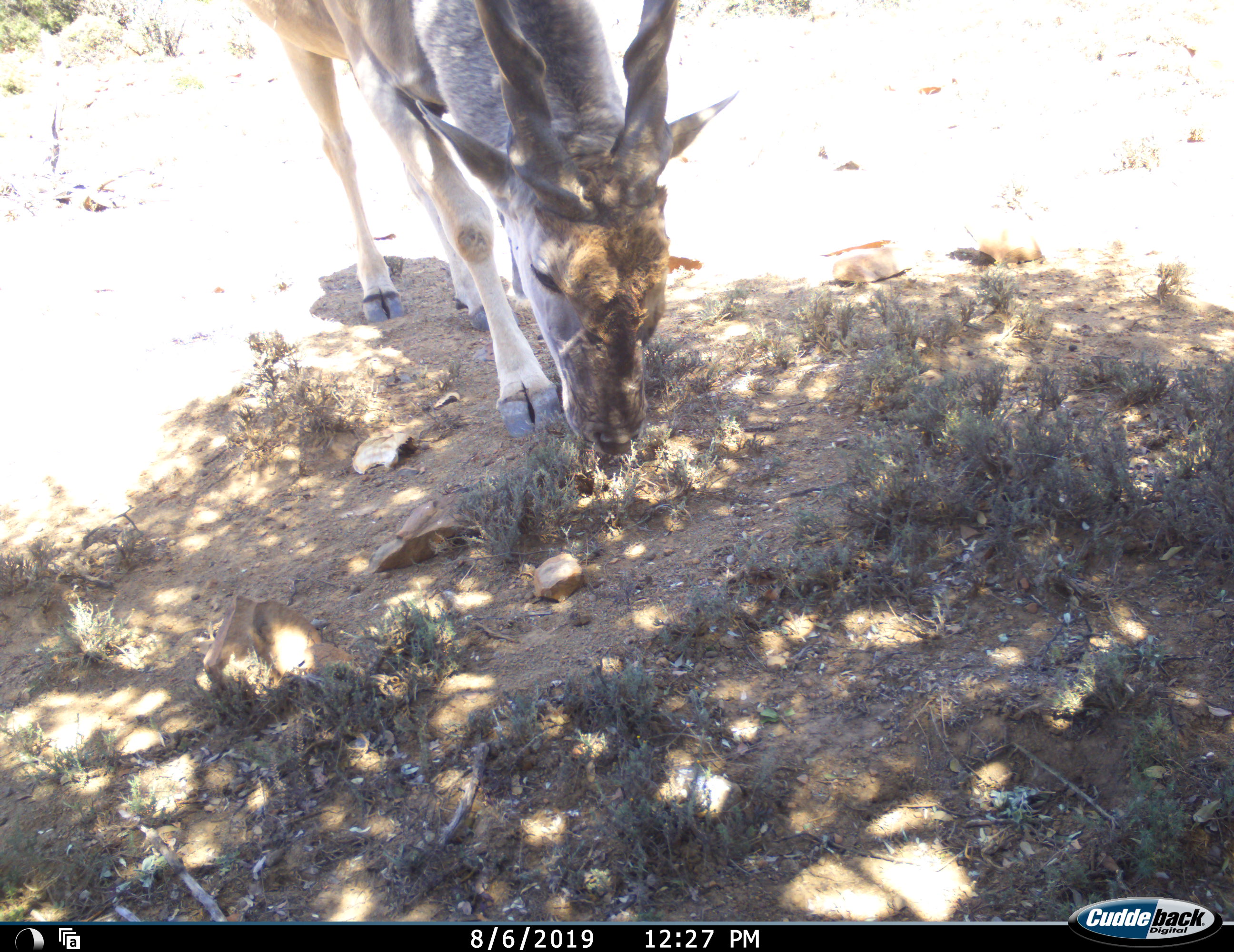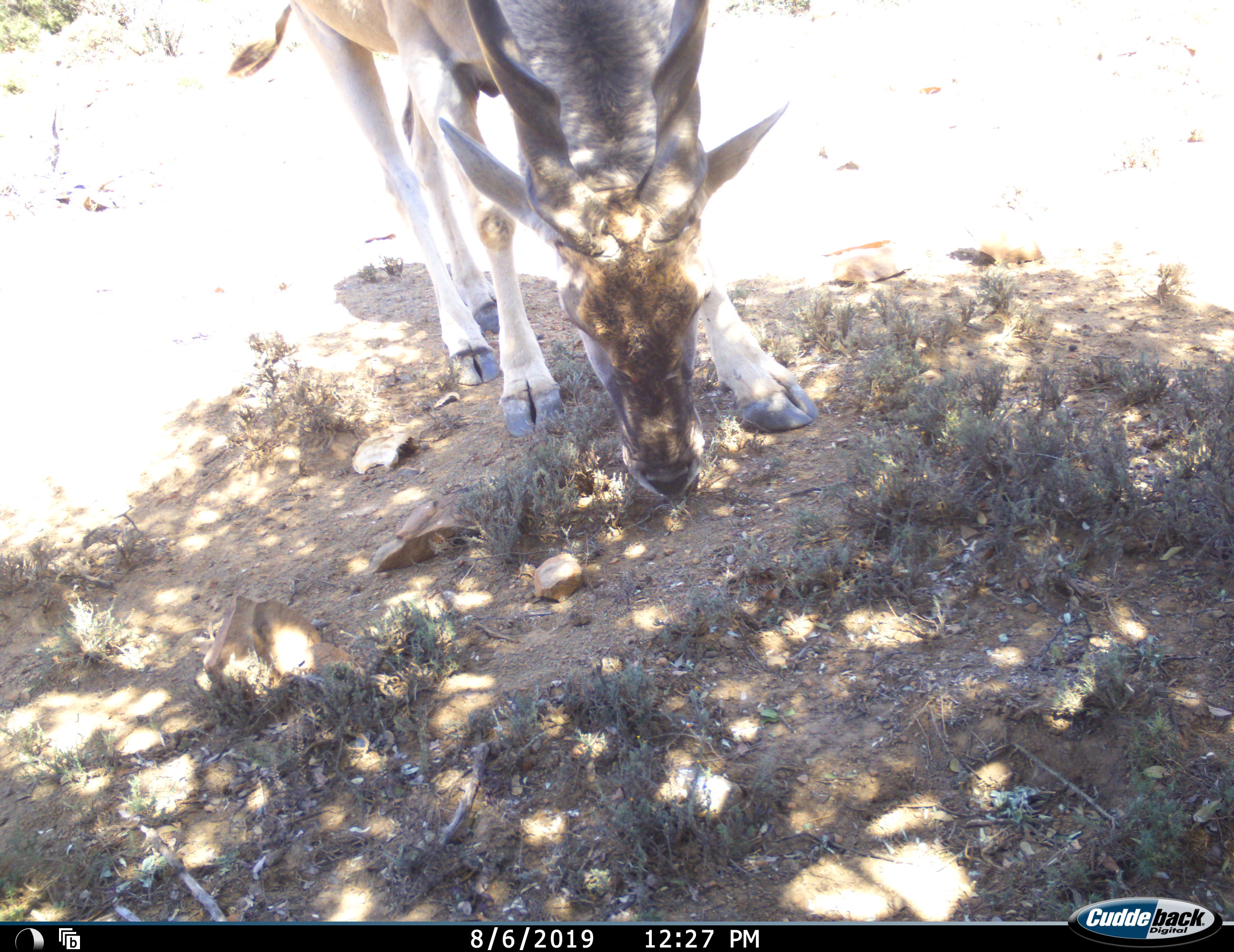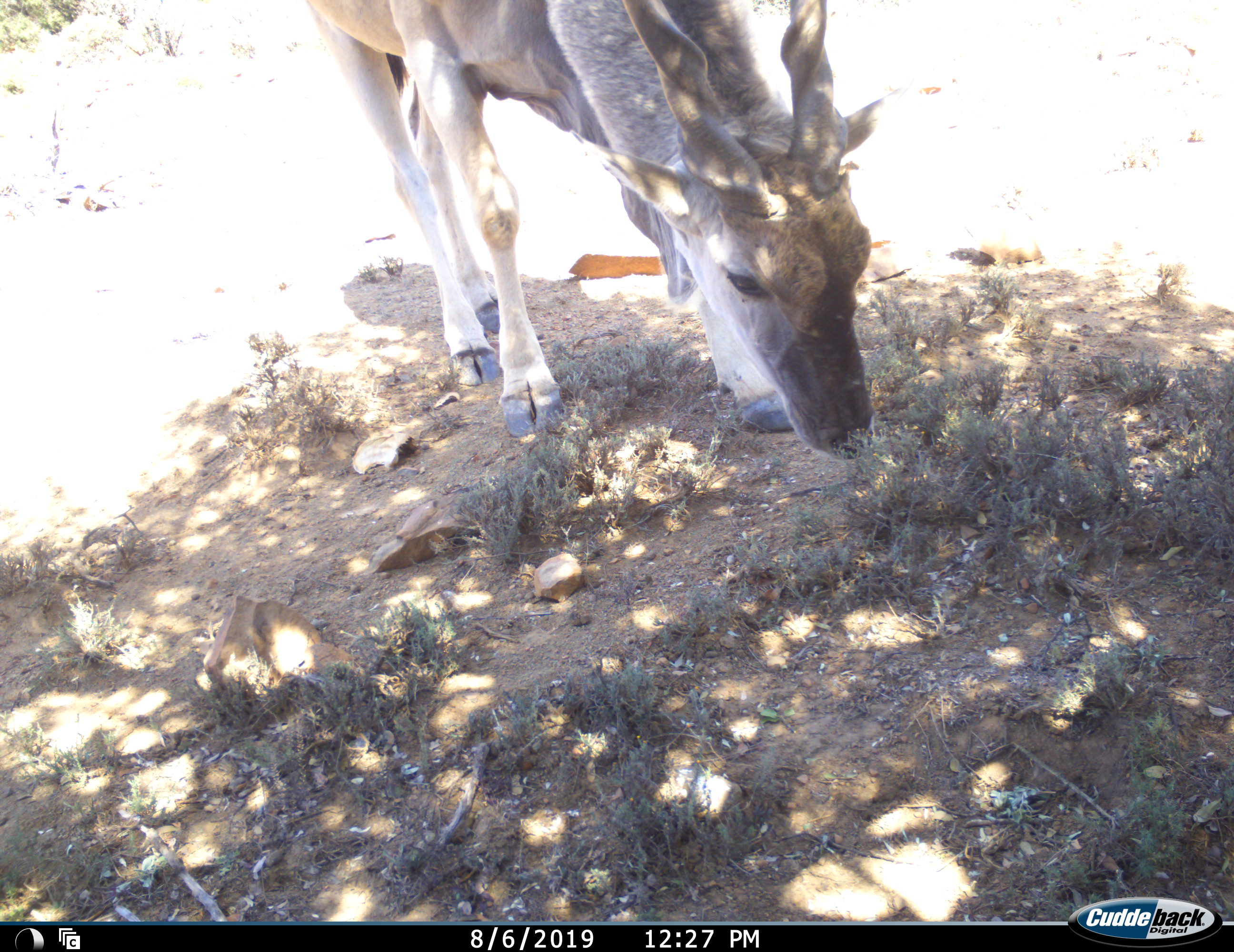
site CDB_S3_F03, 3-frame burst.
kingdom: Animalia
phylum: Chordata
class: Mammalia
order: Artiodactyla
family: Bovidae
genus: Tragelaphus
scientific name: Tragelaphus oryx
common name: eland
Eland (Tragelaphus oryx), count 1. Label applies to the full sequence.